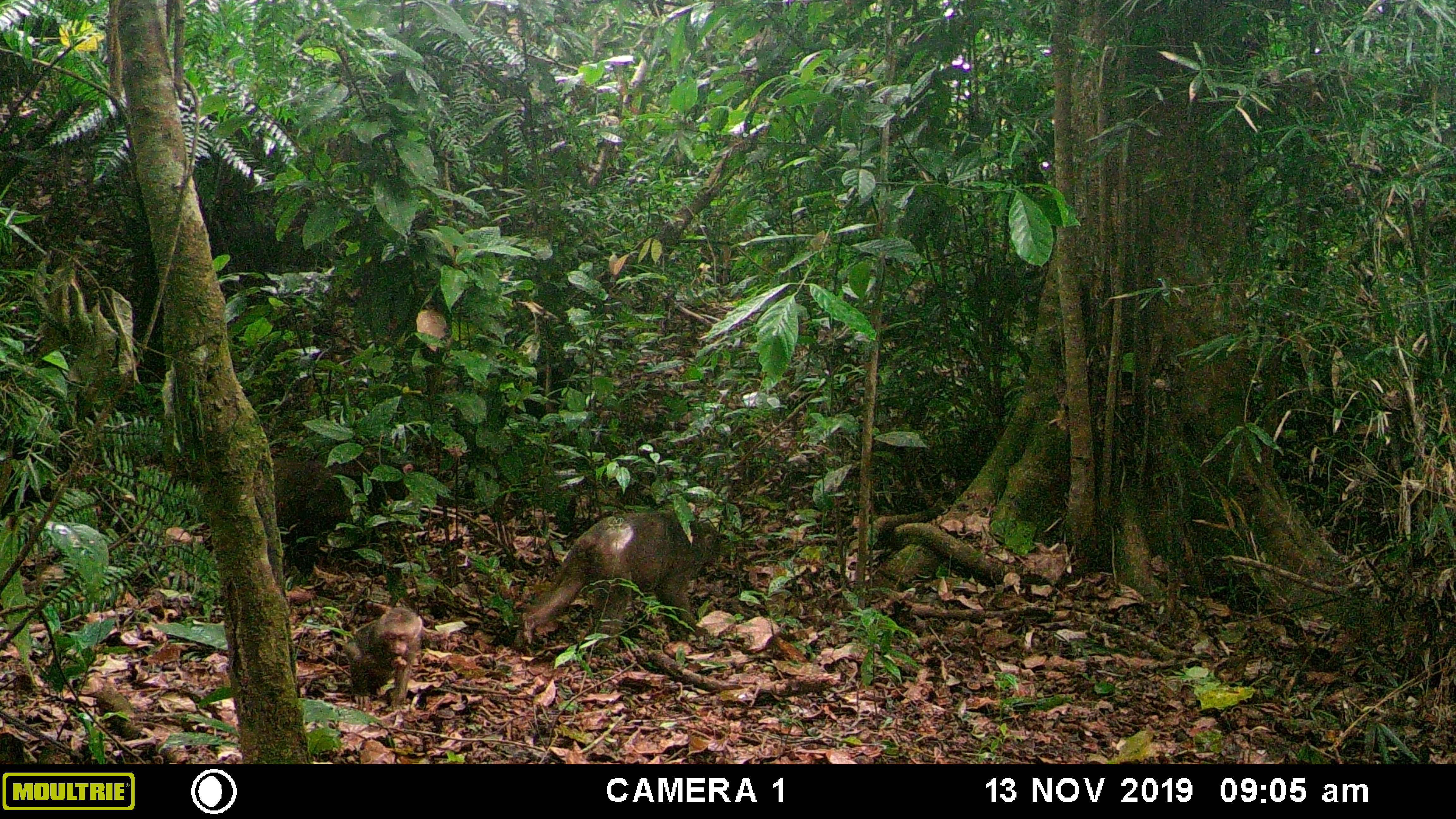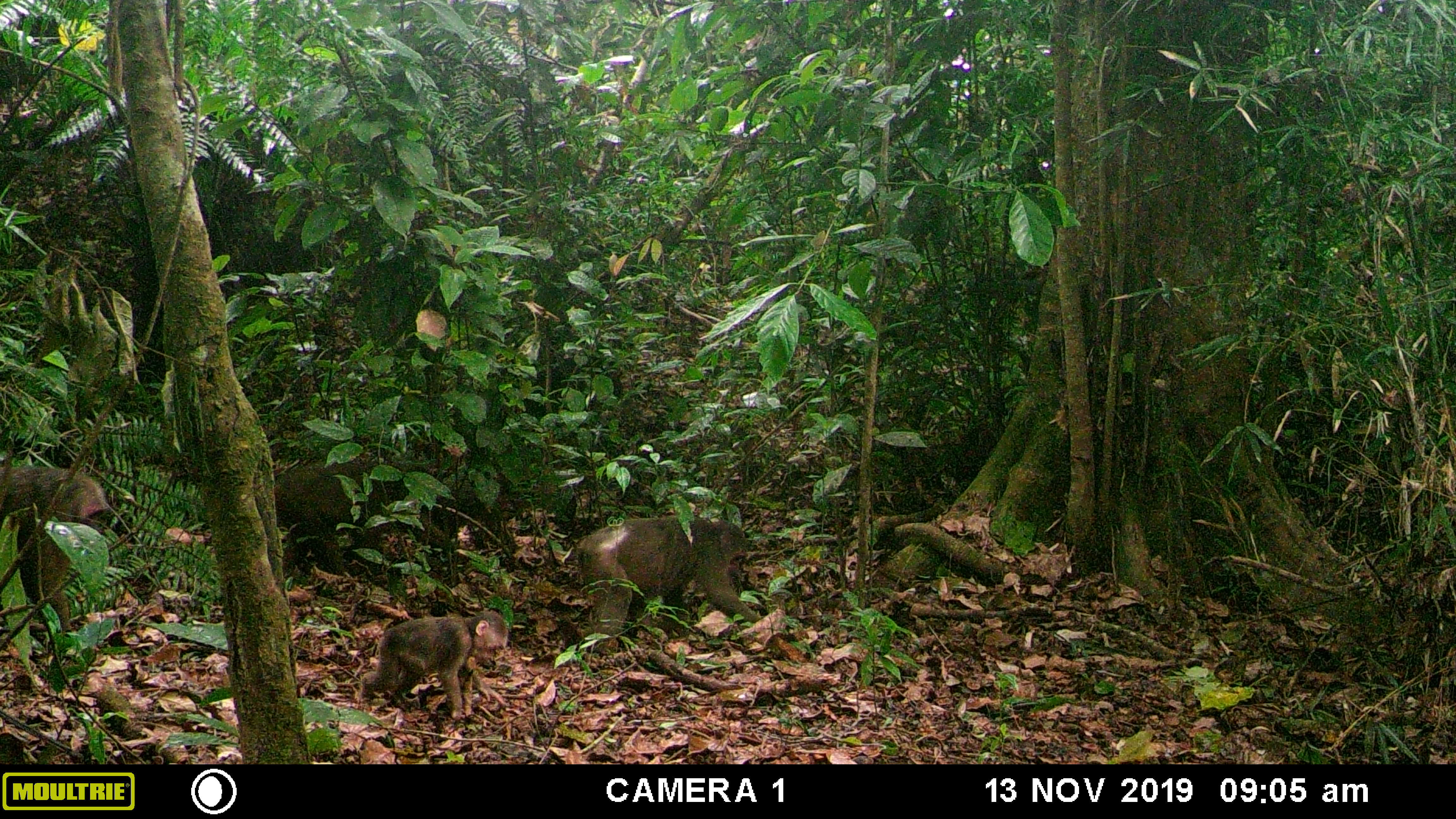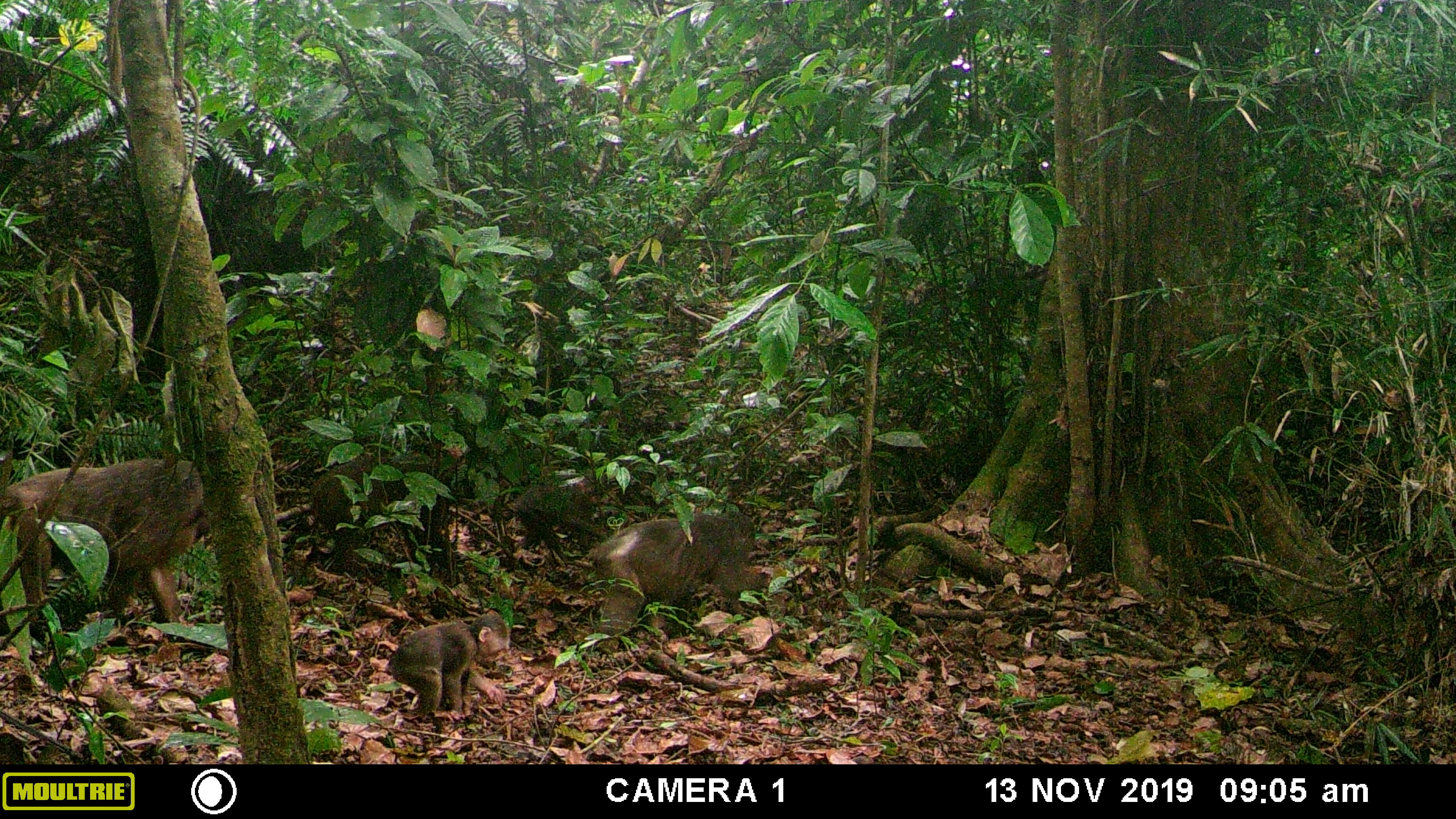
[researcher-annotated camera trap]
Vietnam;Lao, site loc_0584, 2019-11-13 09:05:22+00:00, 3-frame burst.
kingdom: Animalia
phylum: Chordata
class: Mammalia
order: Primates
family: Cercopithecidae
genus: Macaca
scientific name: Macaca arctoides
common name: stump-tailed macaque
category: stump tailed macaque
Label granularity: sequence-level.